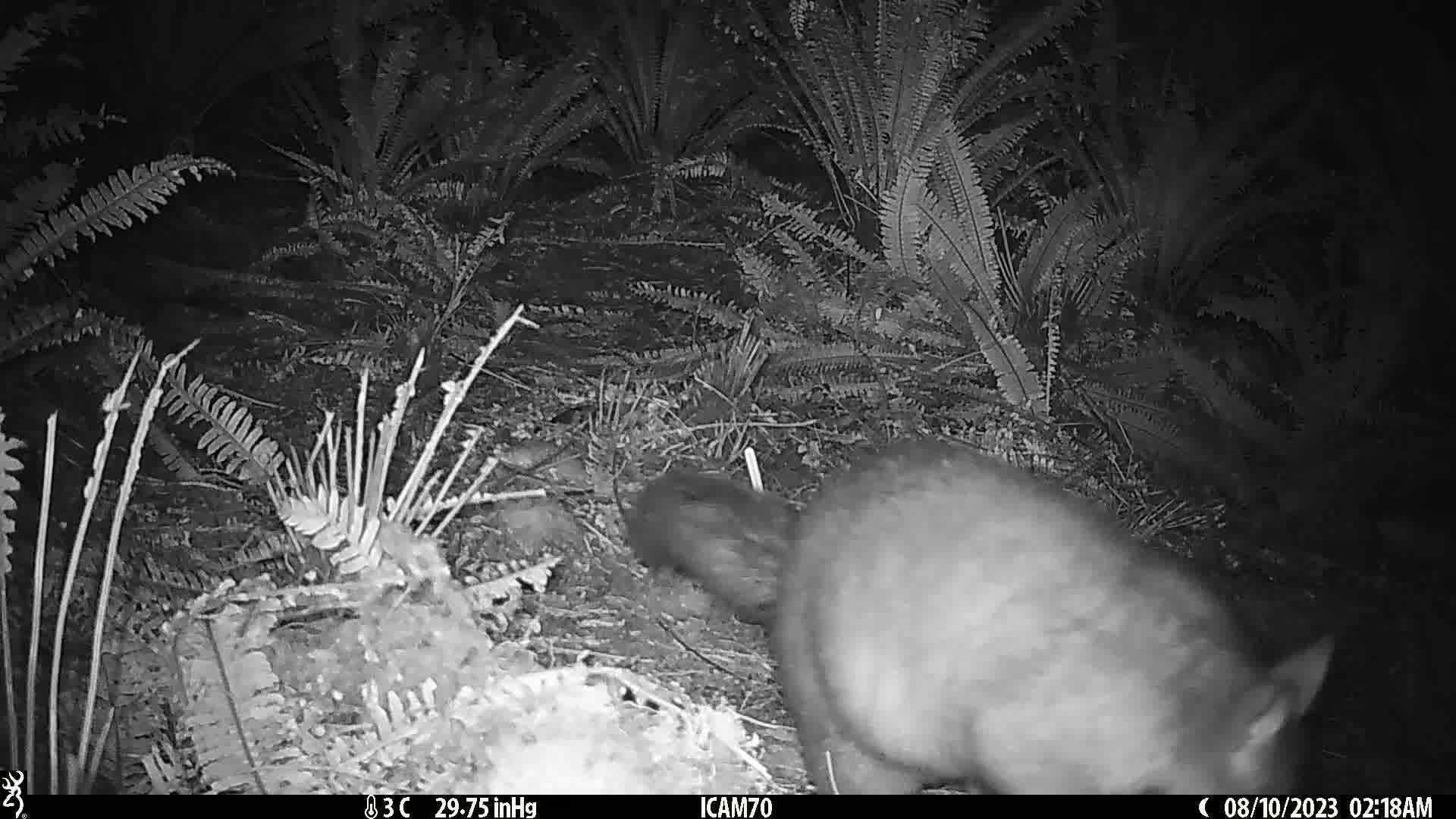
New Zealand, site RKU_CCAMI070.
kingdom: Animalia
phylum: Chordata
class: Mammalia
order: Diprotodontia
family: Phalangeridae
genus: Trichosurus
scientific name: Trichosurus vulpecula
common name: common brushtail possum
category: possum